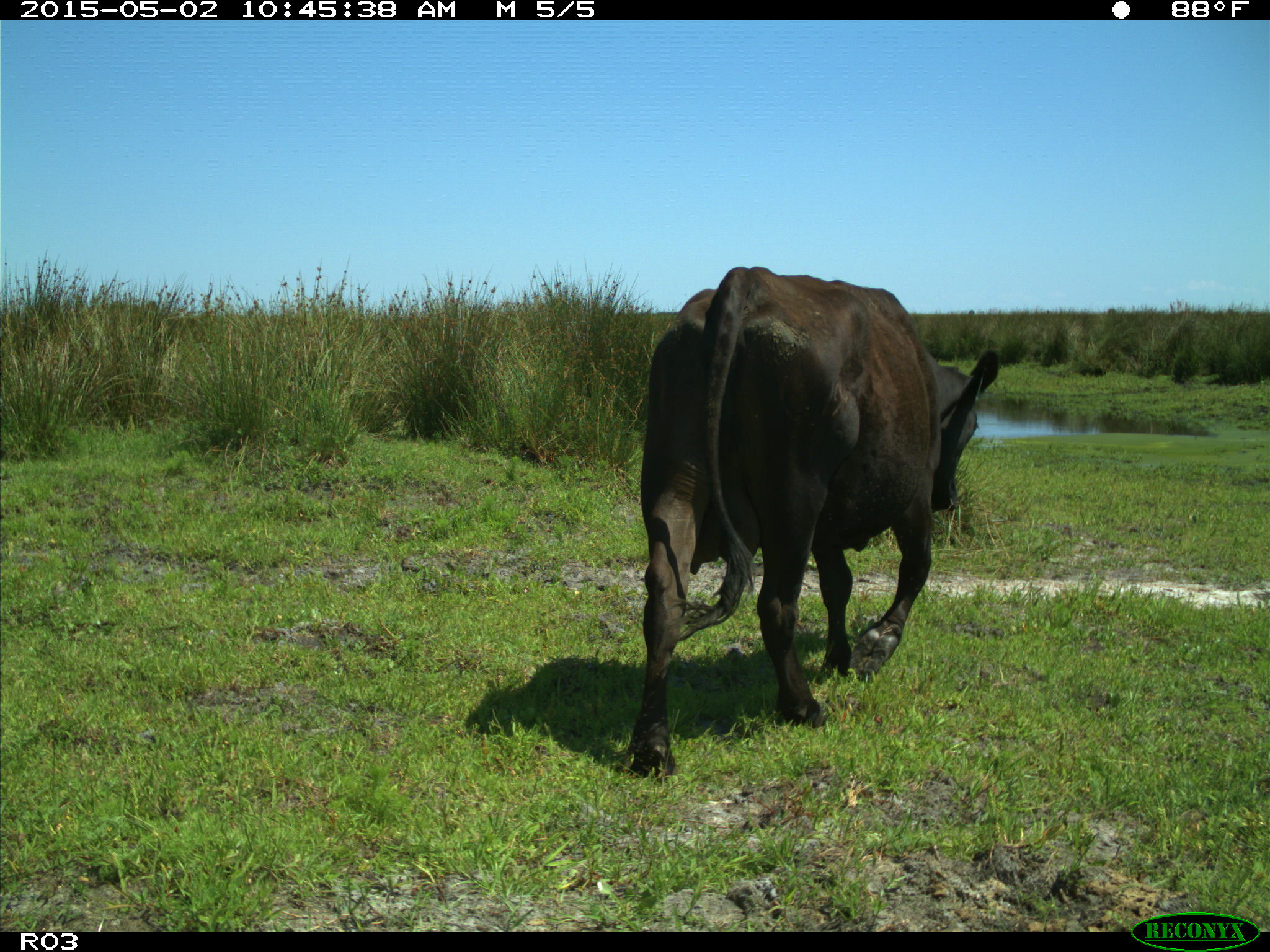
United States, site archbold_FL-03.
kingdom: Animalia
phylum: Chordata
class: Mammalia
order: Artiodactyla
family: Bovidae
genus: Bos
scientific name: Bos taurus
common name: domestic cow